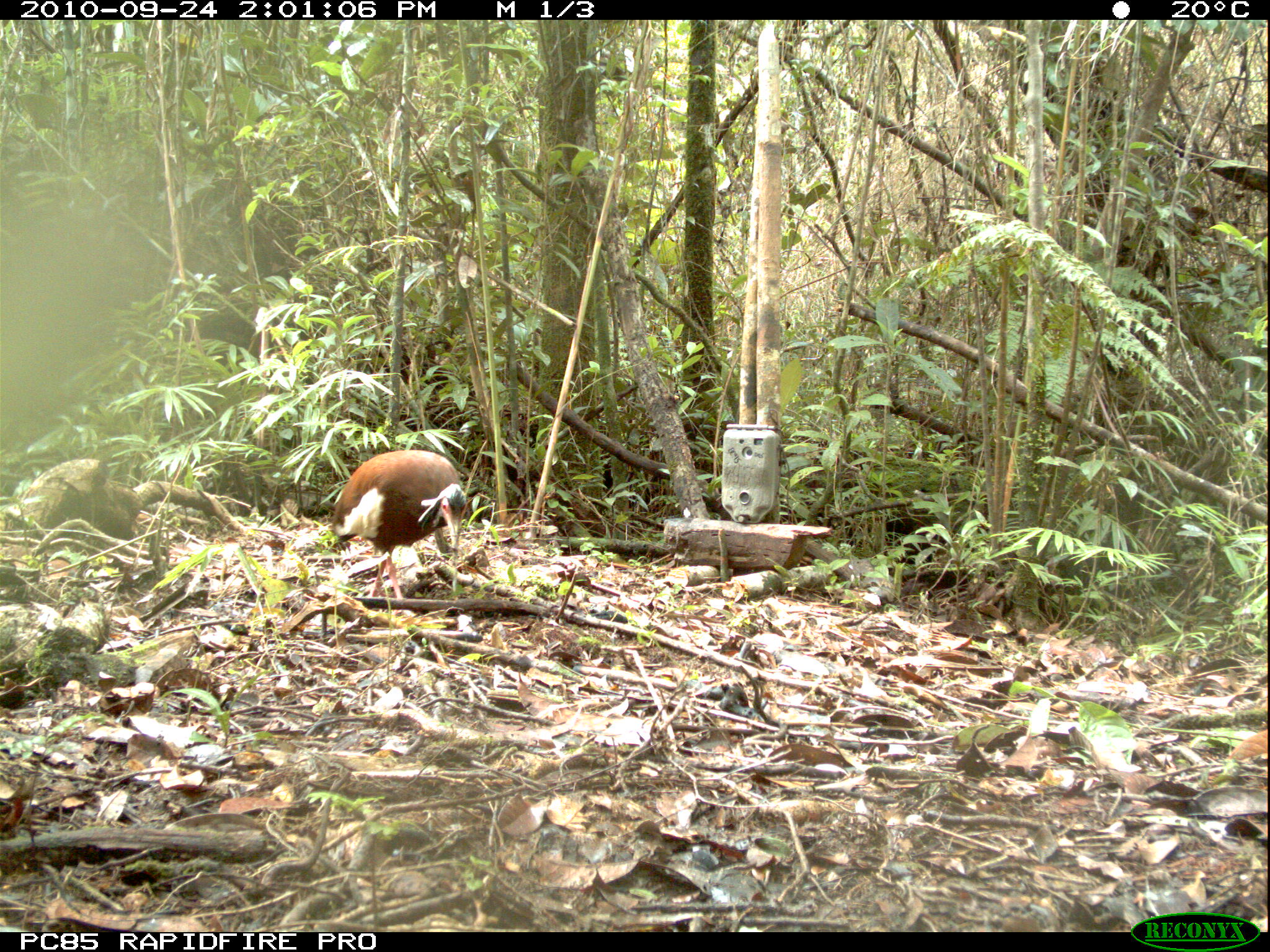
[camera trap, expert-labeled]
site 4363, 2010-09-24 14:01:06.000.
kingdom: Animalia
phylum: Chordata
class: Aves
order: Pelecaniformes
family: Threskiornithidae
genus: Lophotibis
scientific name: Lophotibis cristata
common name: madagascar ibis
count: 1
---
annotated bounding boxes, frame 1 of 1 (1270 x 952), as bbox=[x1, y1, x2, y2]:
lophotibis cristata: bbox=[331, 449, 465, 598]